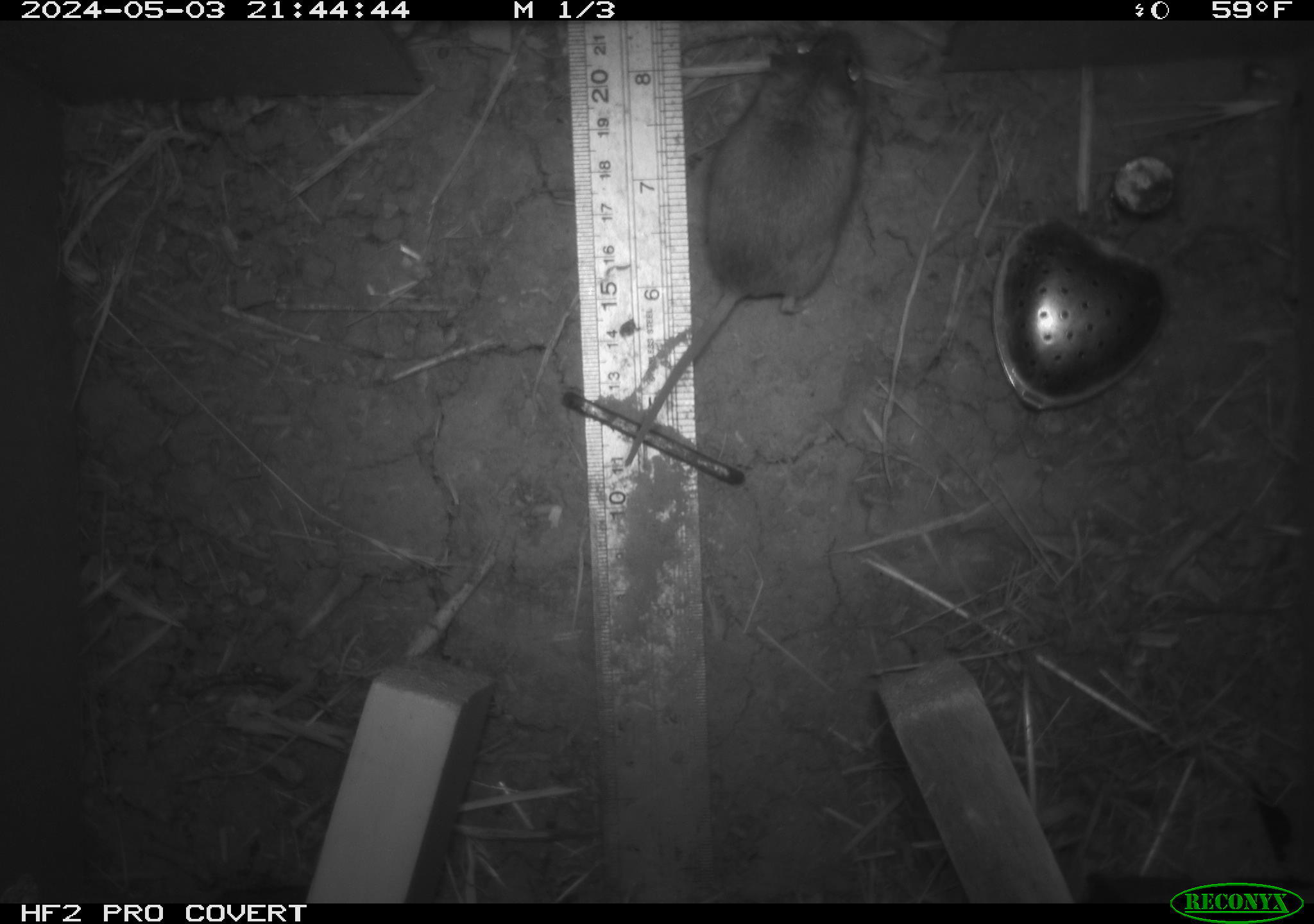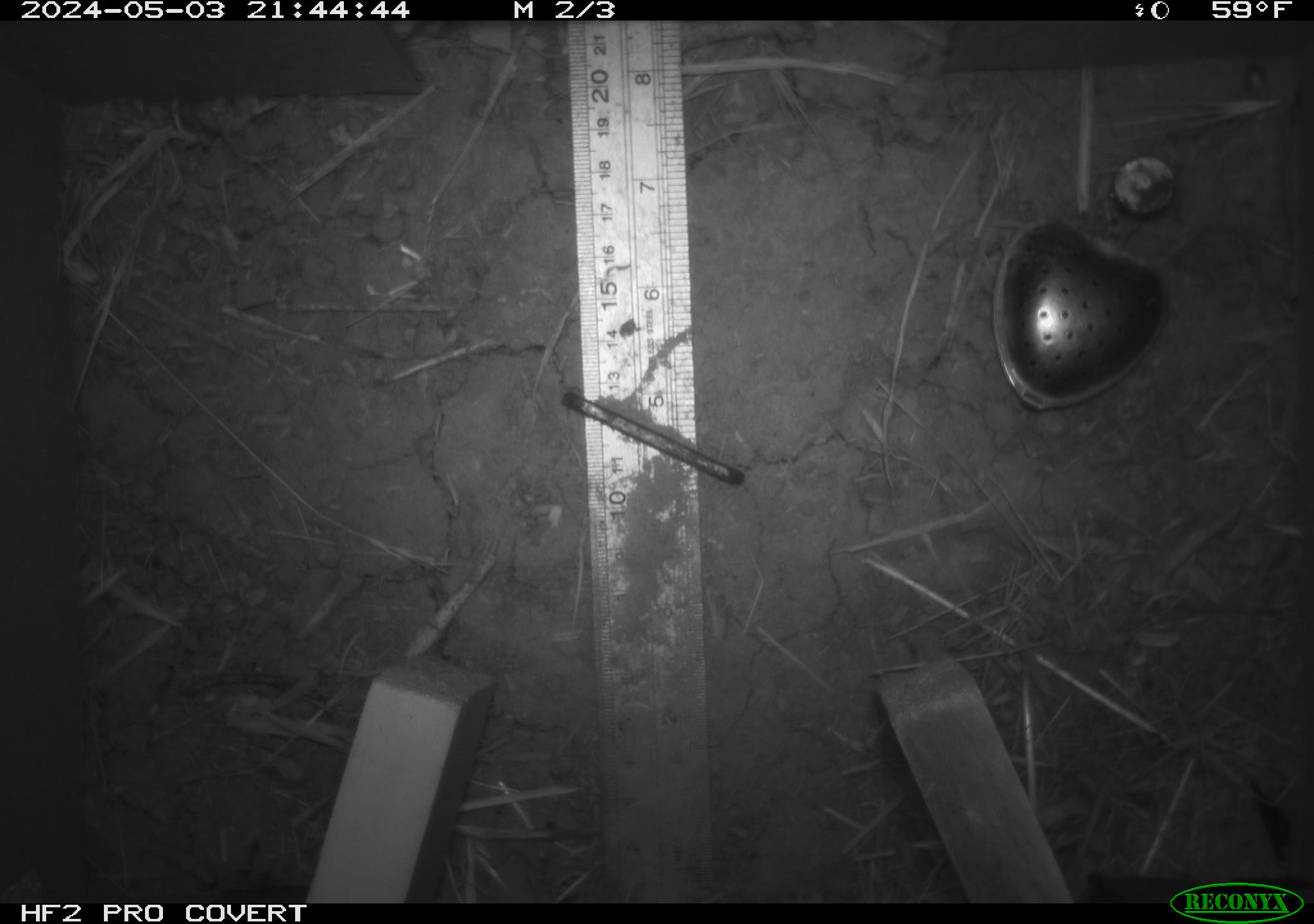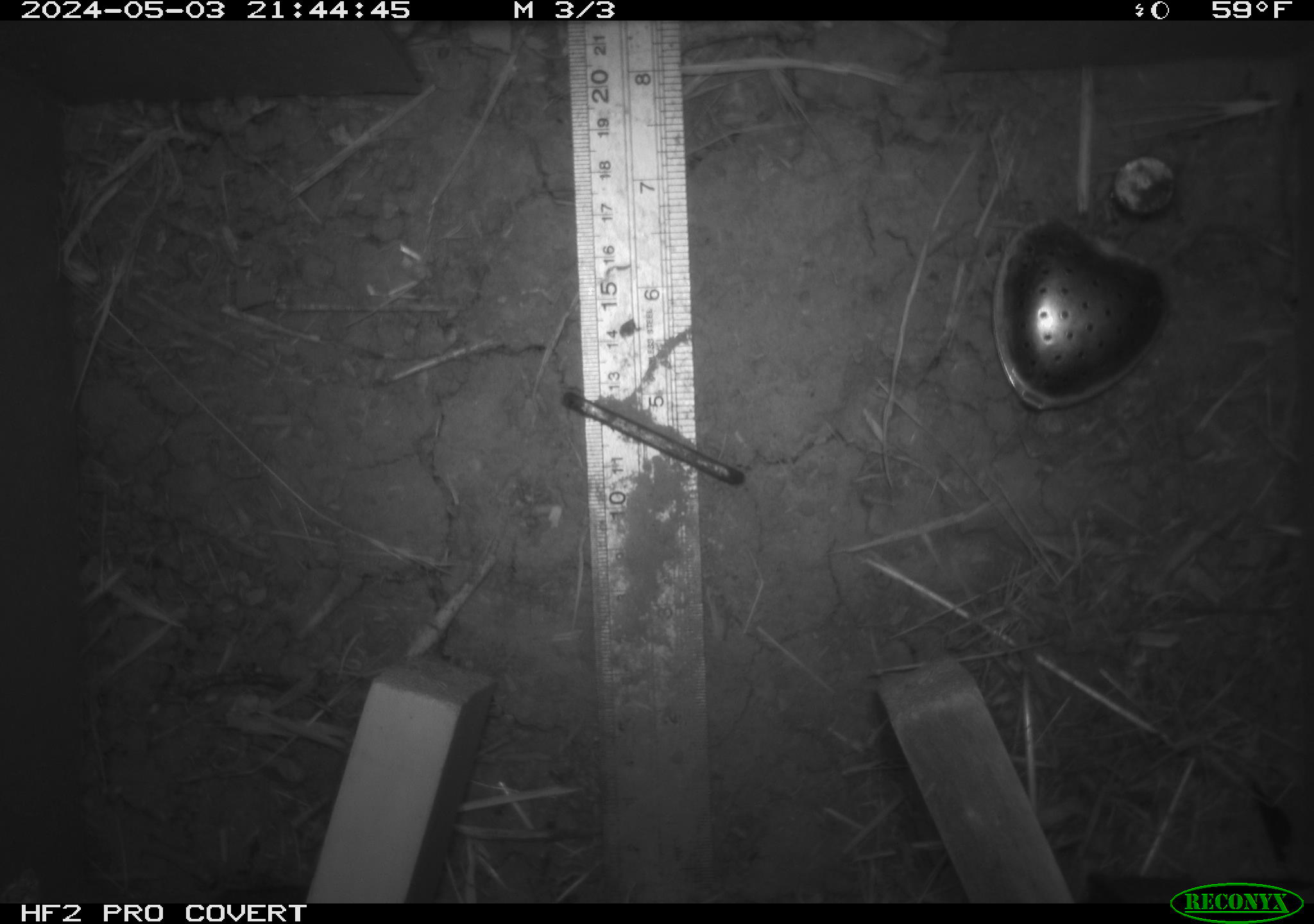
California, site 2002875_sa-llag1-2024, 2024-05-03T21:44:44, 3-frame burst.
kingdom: Animalia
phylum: Chordata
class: Mammalia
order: Rodentia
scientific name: Rodentia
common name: mouse species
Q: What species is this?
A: Mouse species (Rodentia).